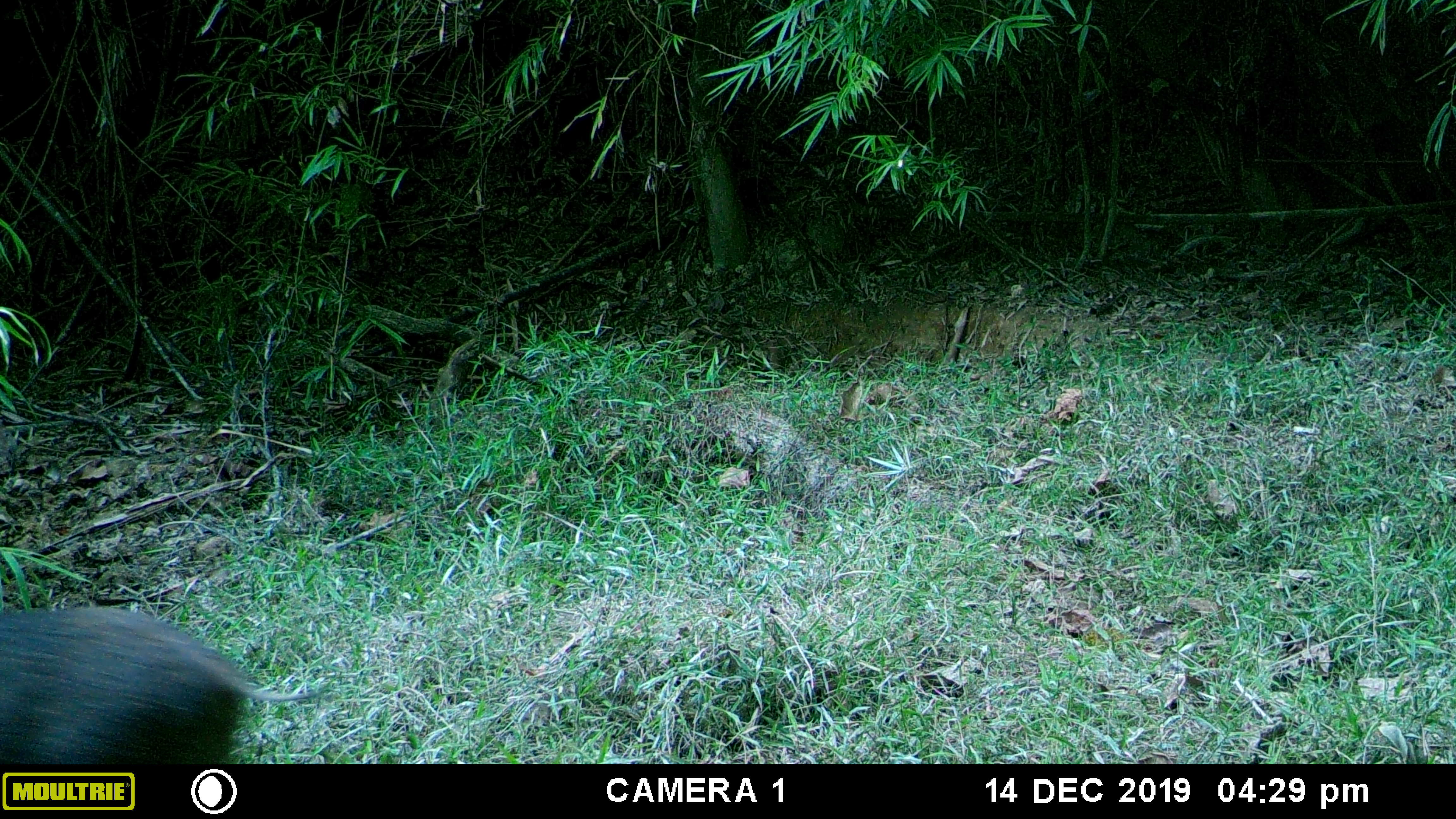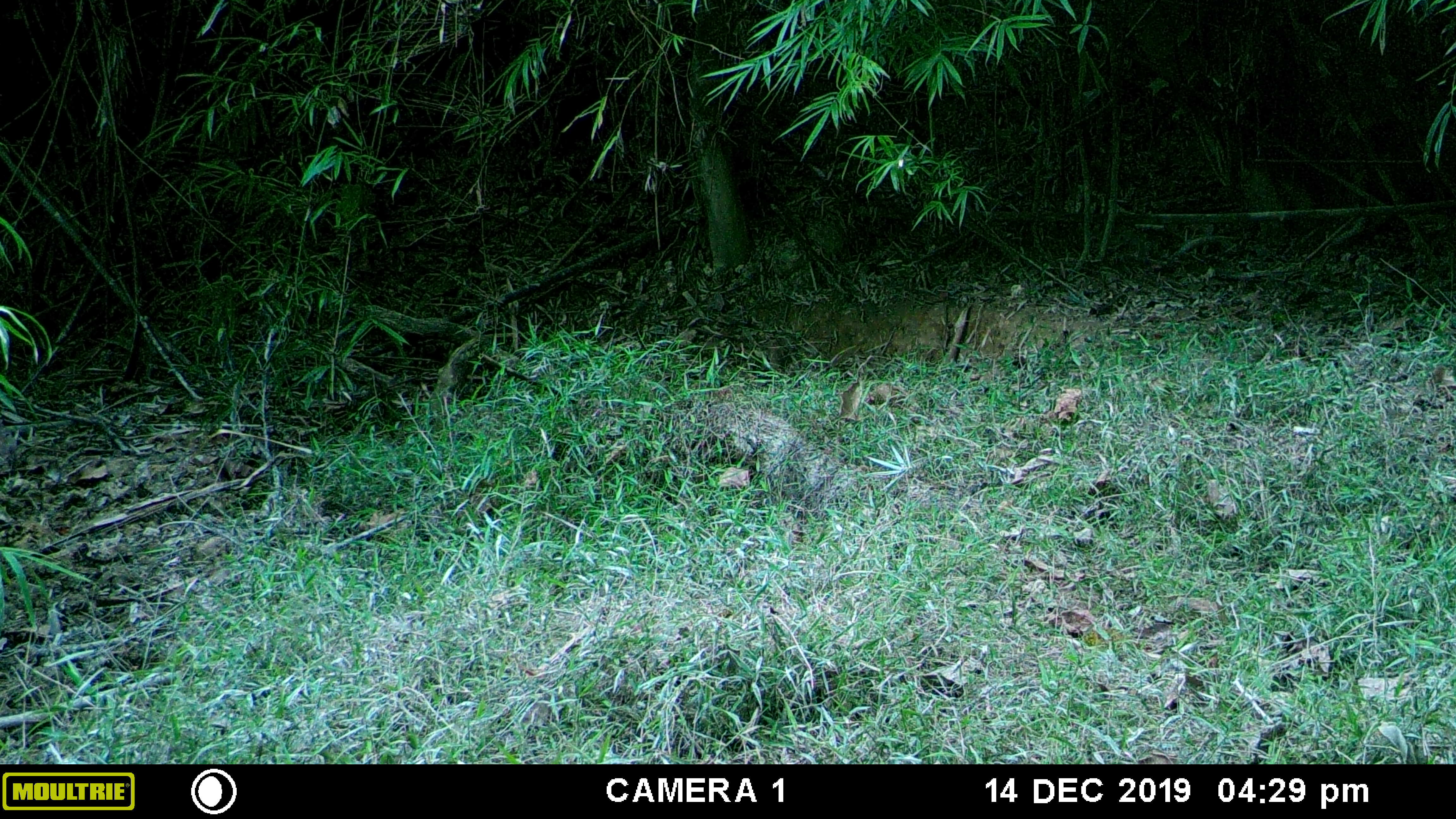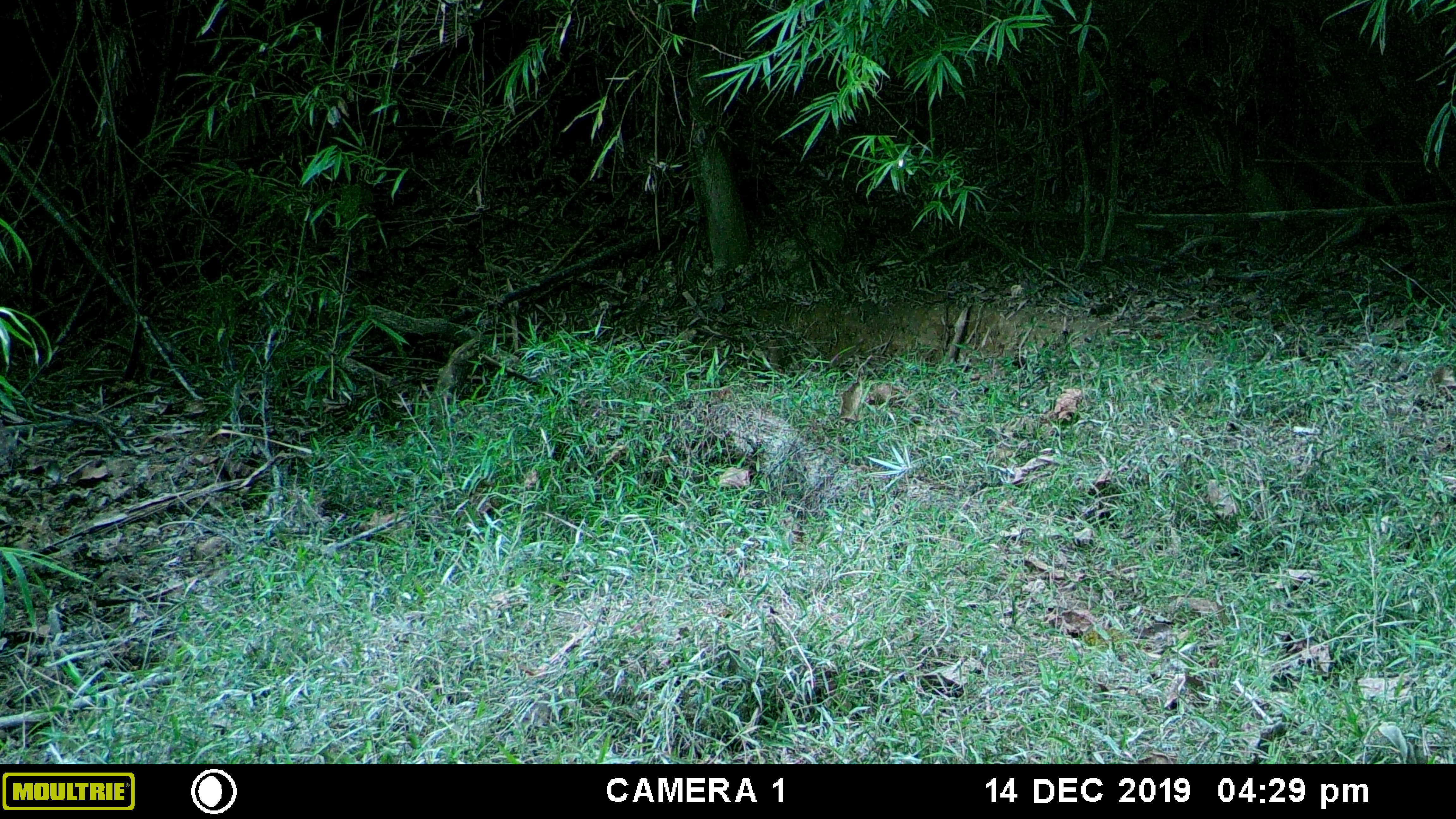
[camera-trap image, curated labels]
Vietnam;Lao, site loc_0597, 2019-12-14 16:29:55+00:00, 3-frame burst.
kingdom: Animalia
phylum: Chordata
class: Mammalia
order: Artiodactyla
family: Suidae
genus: Sus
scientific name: Sus scrofa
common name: eurasian wild pig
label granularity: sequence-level